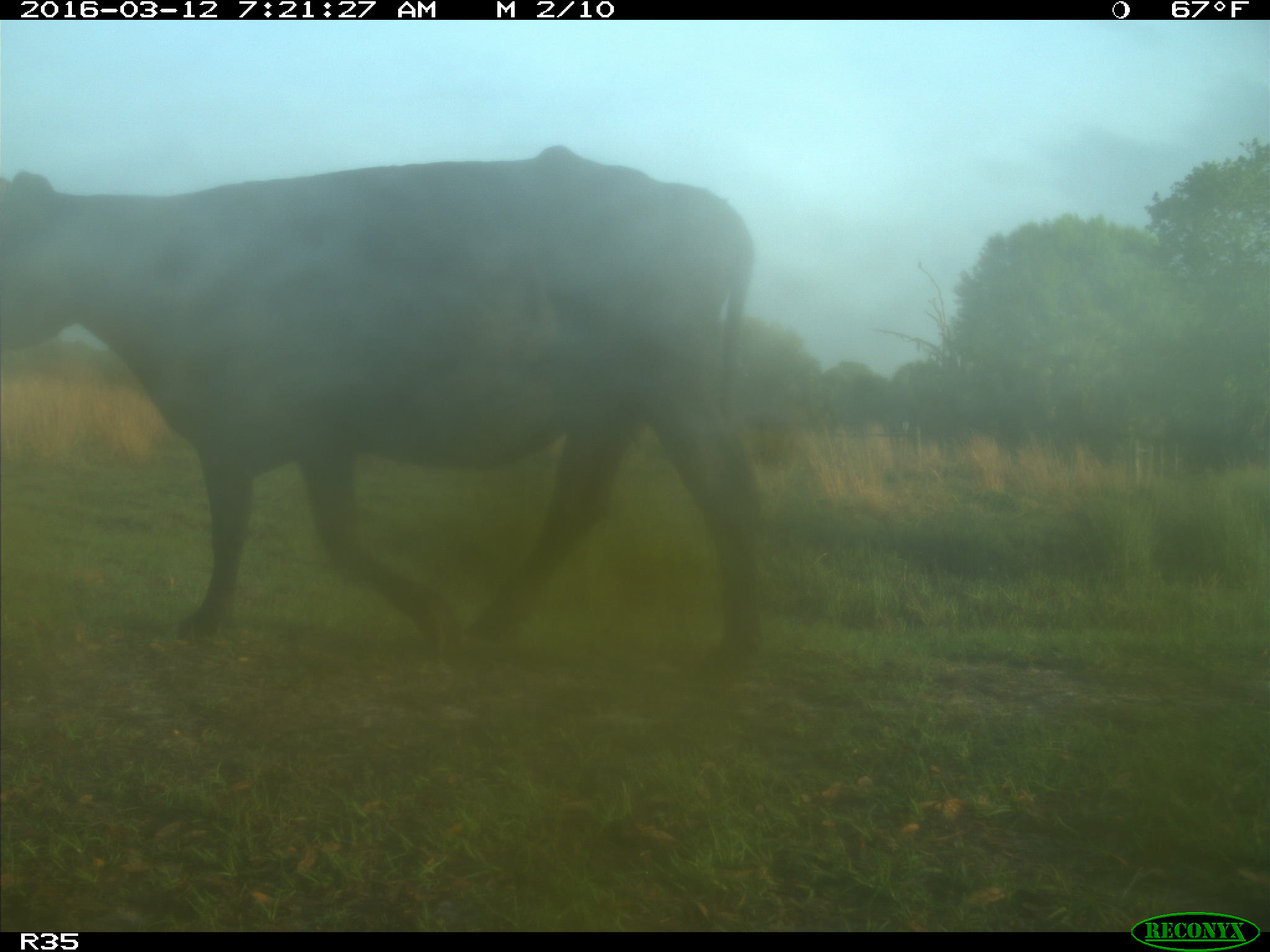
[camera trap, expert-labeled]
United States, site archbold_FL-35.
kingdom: Animalia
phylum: Chordata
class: Mammalia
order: Artiodactyla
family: Bovidae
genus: Bos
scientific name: Bos taurus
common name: domestic cow